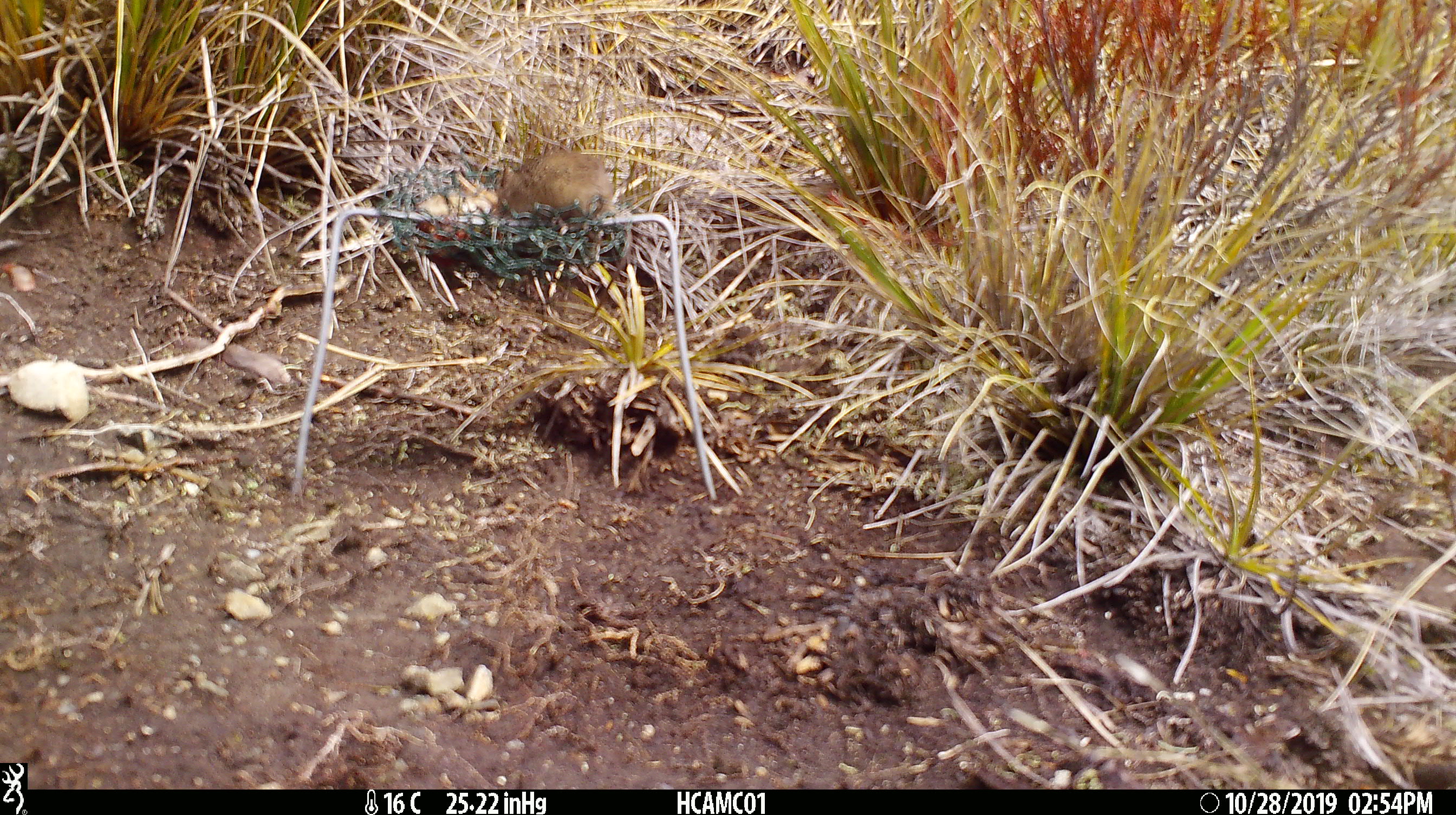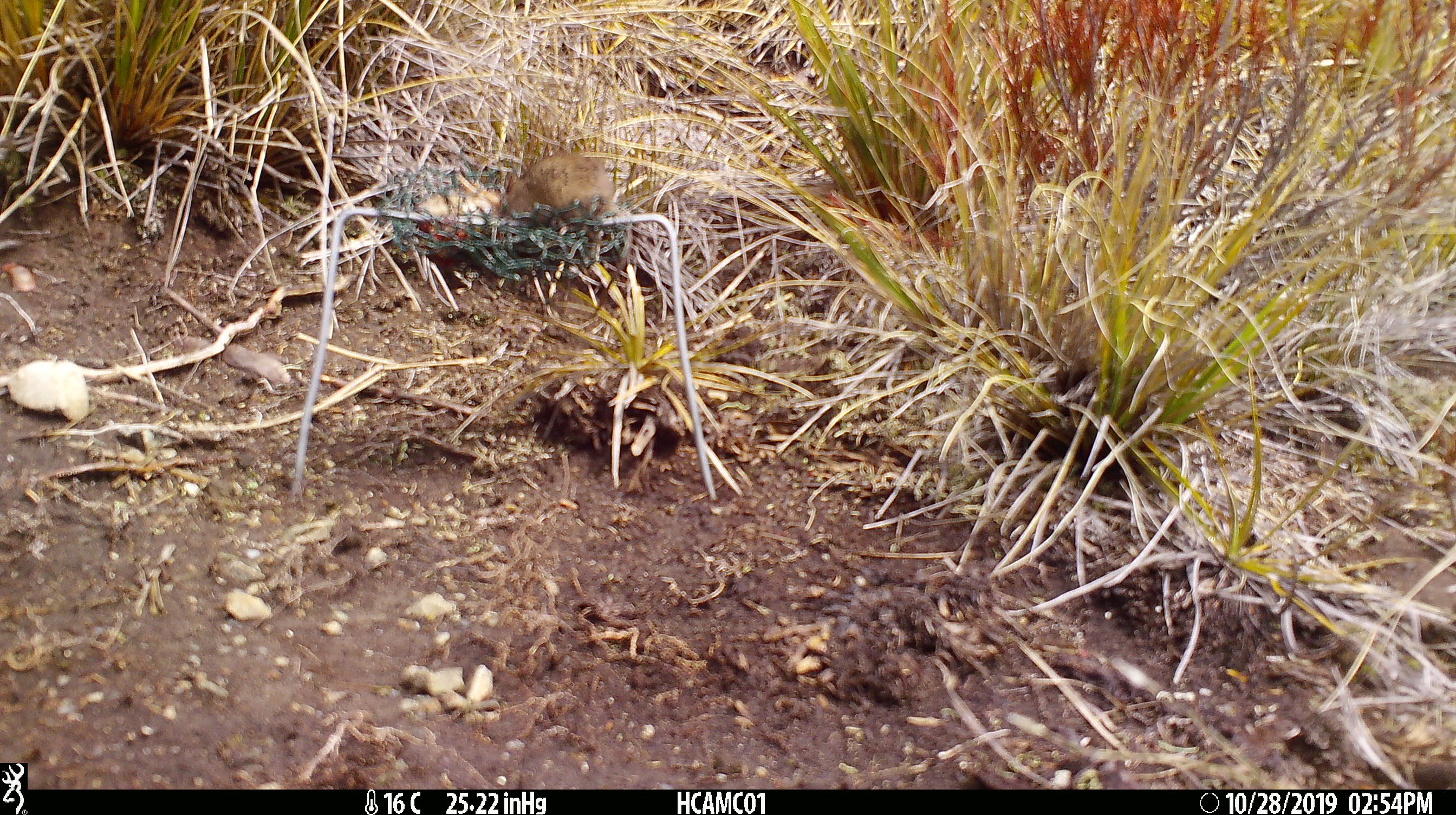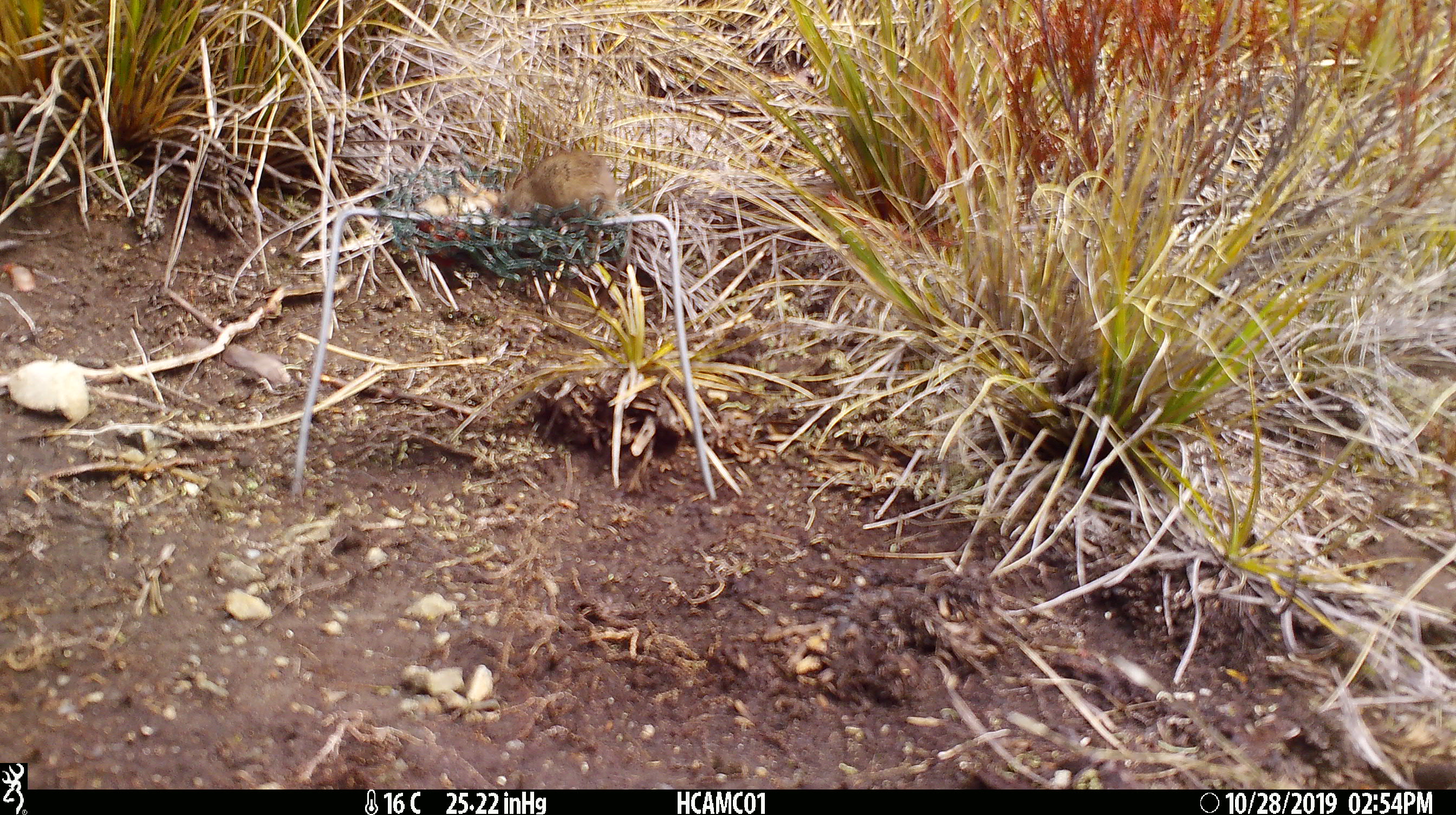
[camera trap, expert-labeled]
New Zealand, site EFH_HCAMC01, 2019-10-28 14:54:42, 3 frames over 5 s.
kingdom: Animalia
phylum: Chordata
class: Mammalia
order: Rodentia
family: Muridae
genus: Mus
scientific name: Mus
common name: mouse